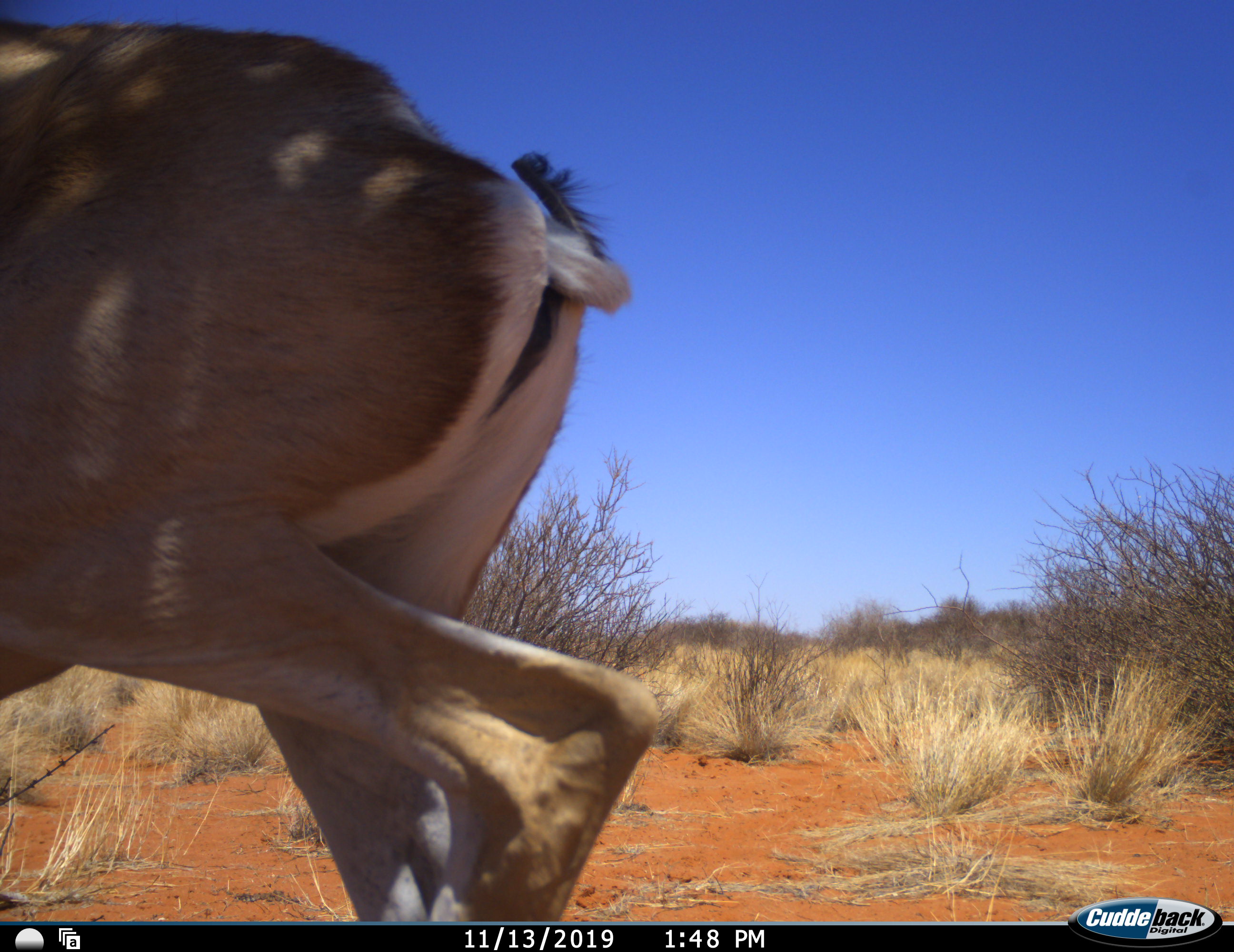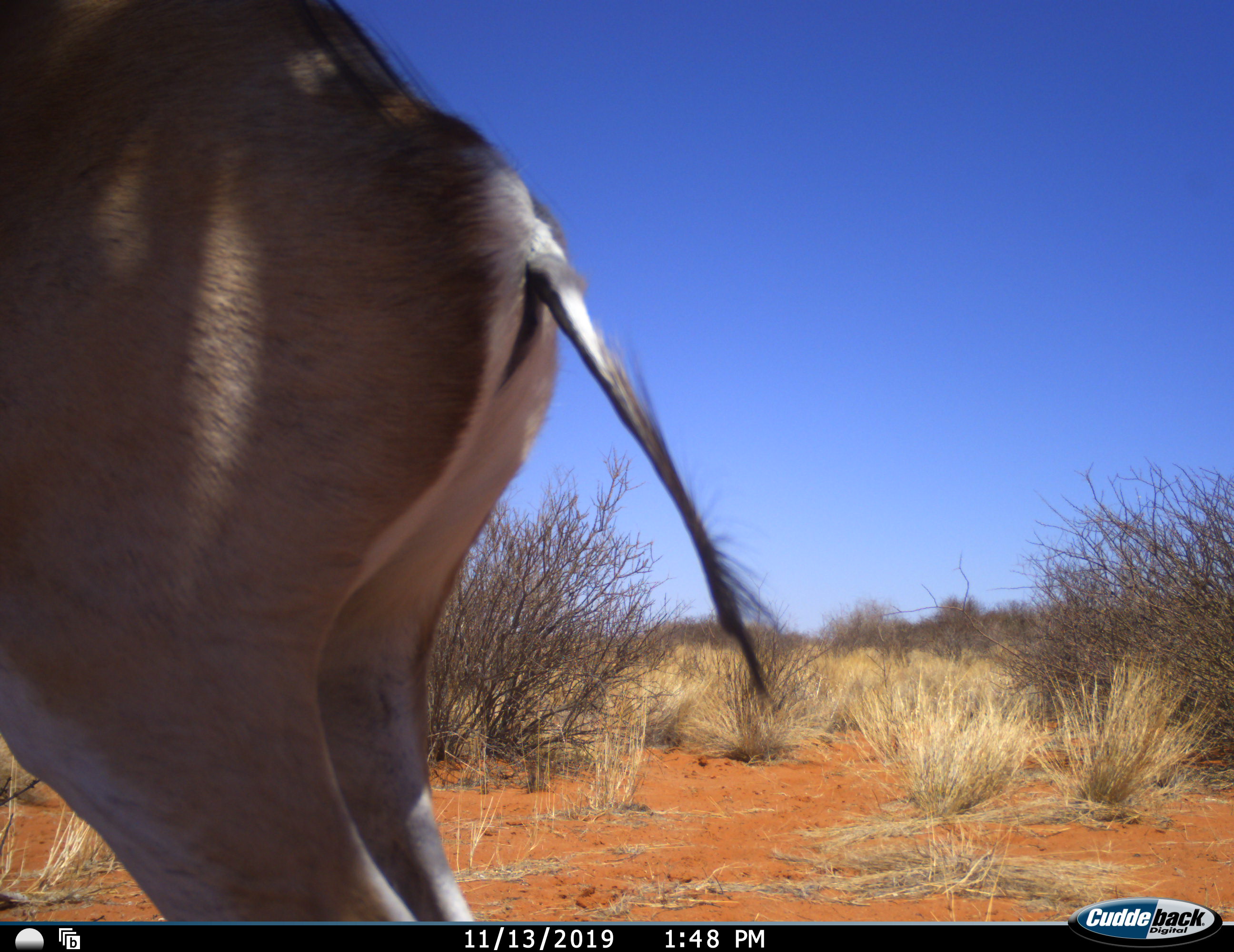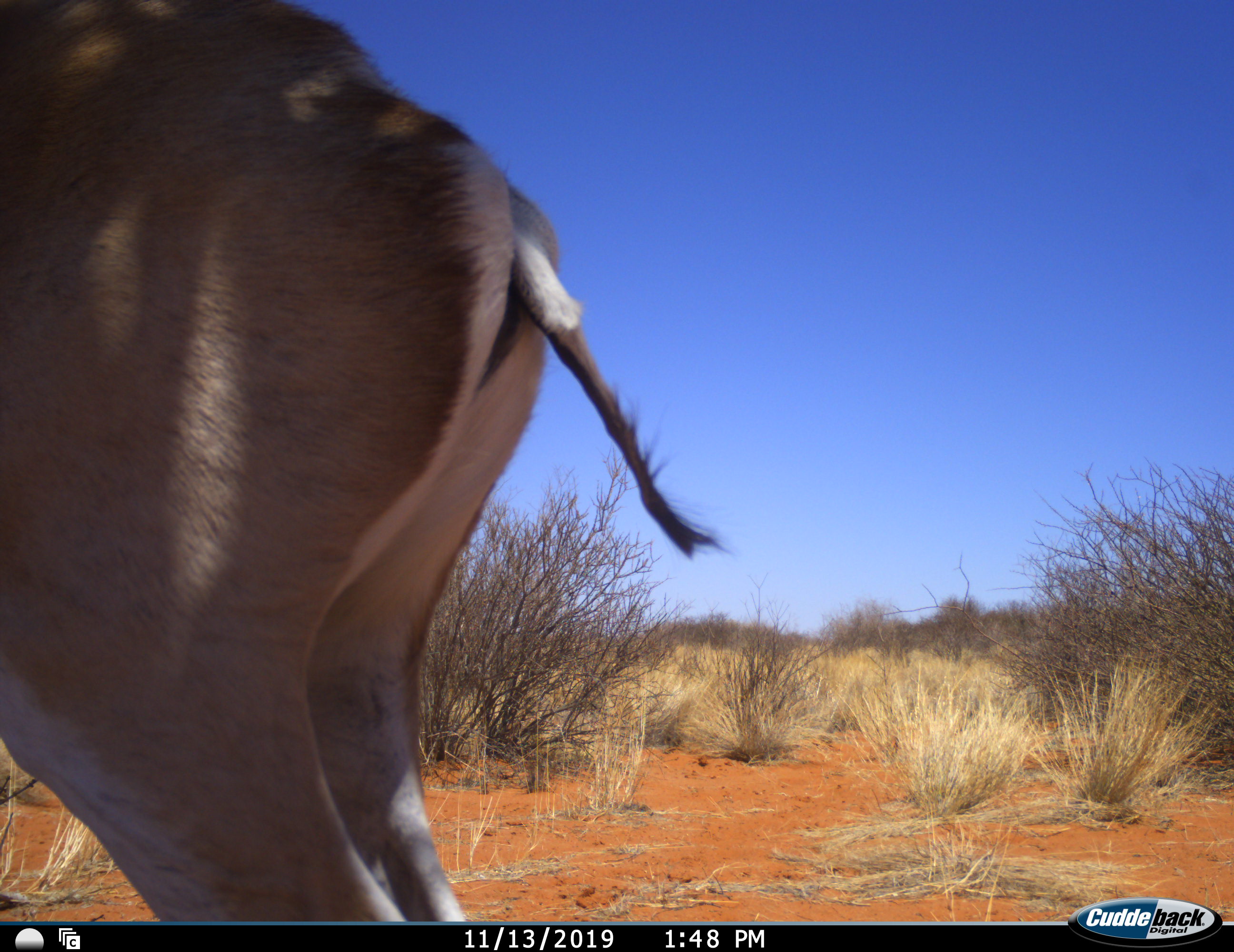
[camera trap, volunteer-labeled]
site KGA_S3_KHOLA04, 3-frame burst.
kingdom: Animalia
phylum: Chordata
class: Mammalia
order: Artiodactyla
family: Bovidae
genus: Antidorcas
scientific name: Antidorcas marsupialis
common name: springbok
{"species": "springbok (Antidorcas marsupialis)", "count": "1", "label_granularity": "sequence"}